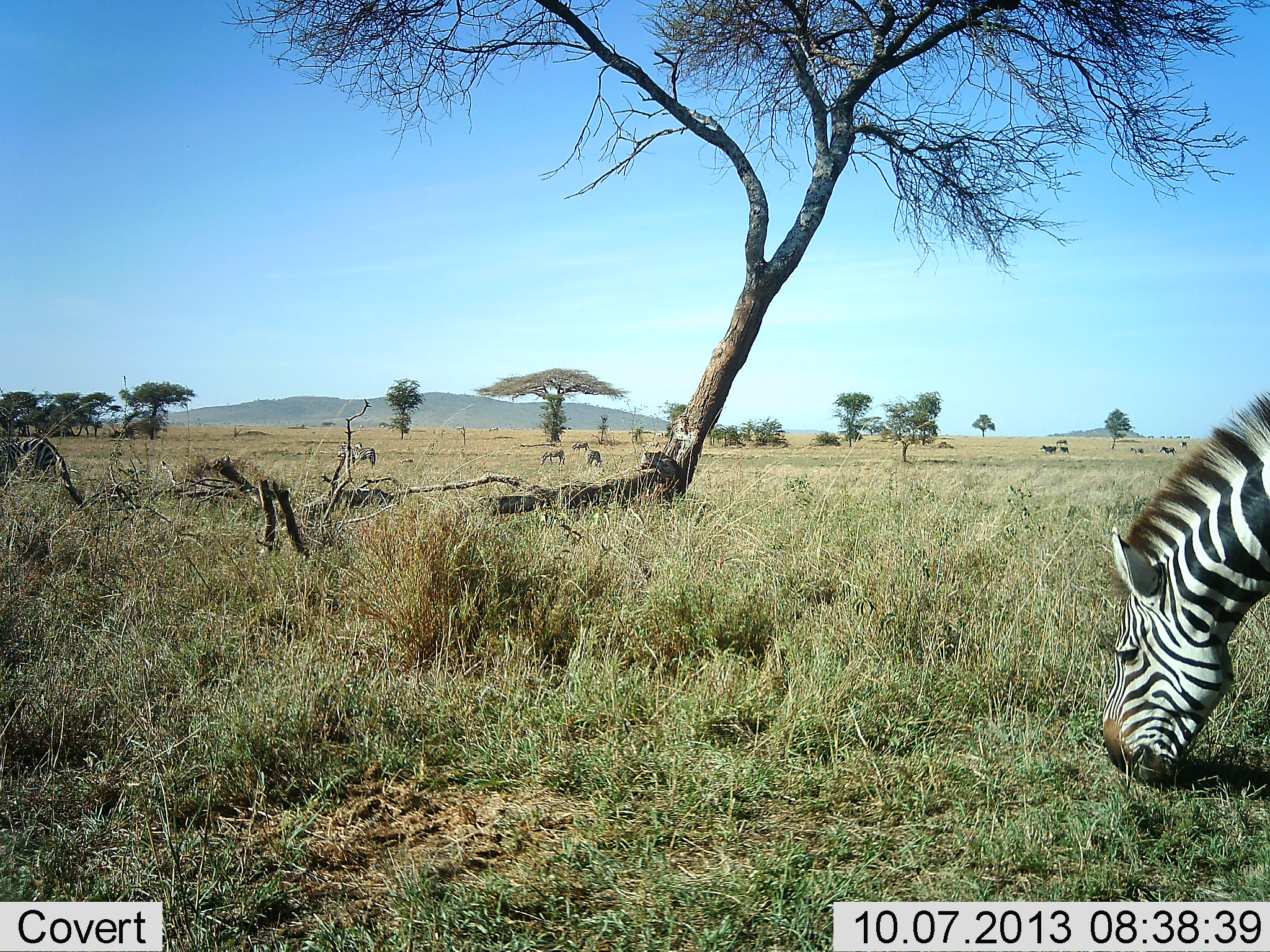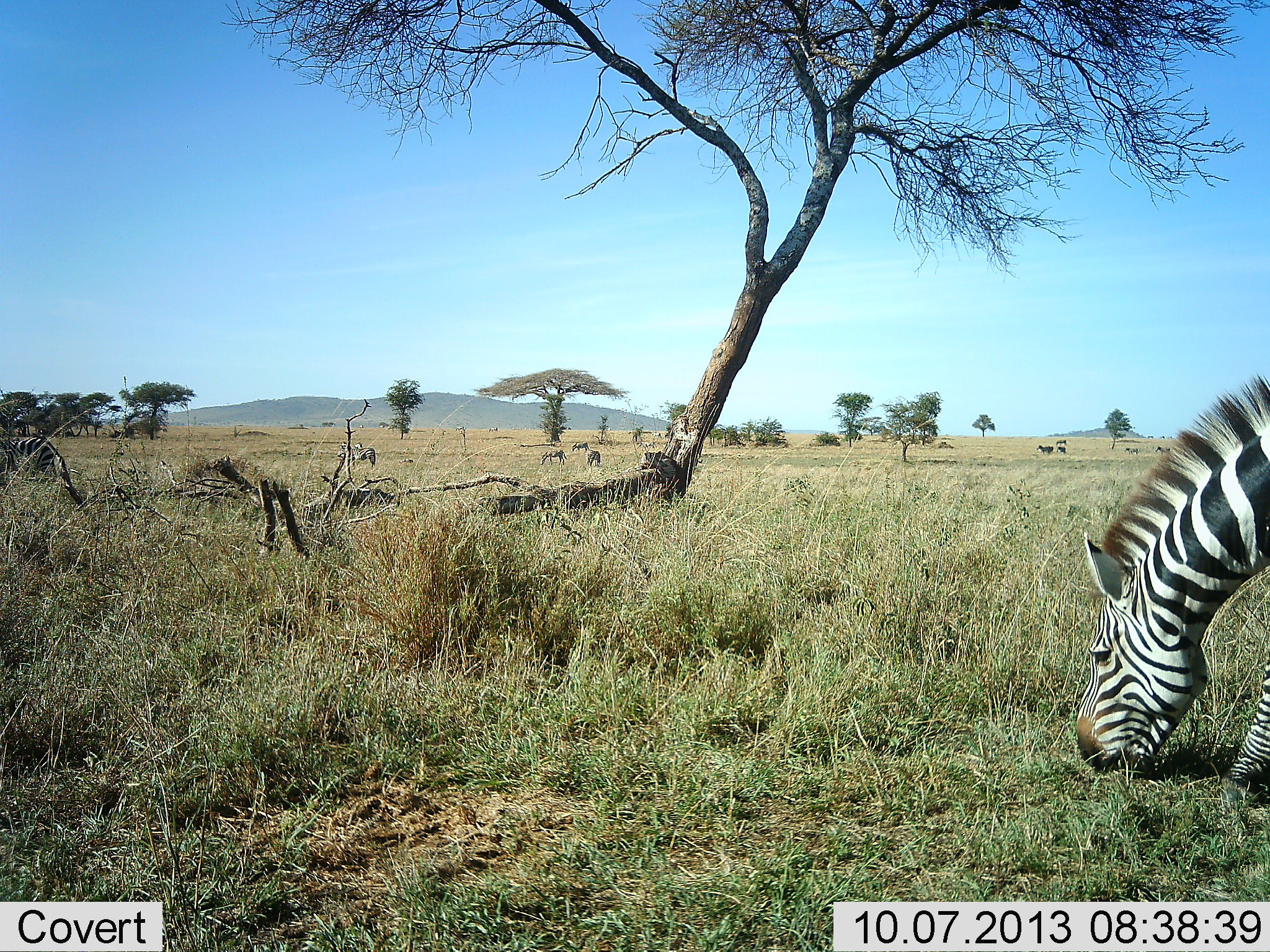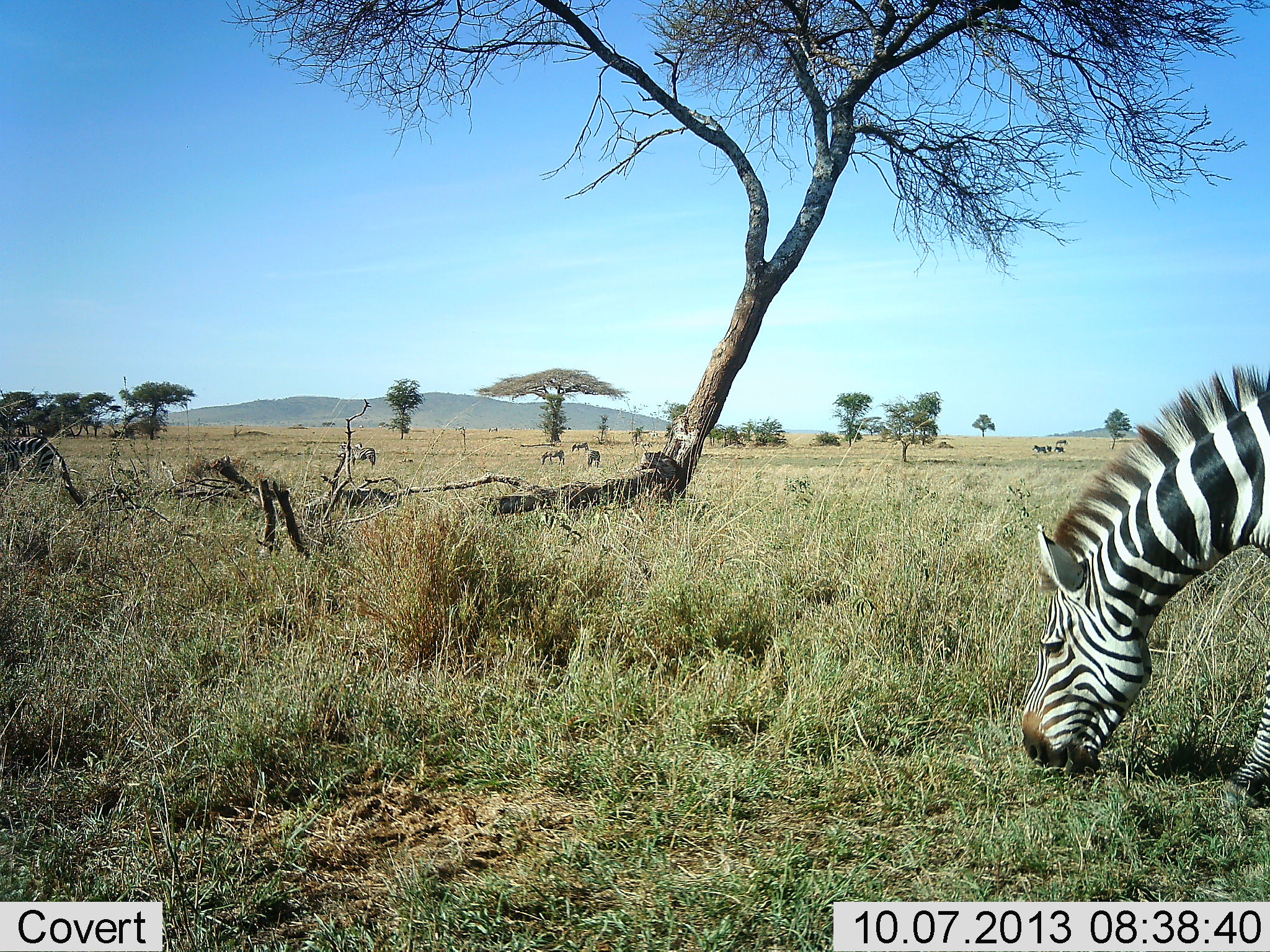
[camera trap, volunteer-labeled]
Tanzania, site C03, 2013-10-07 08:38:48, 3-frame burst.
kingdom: Animalia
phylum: Chordata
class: Mammalia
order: Perissodactyla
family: Equidae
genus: Equus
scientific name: Equus quagga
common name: plains zebra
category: zebra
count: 2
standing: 27%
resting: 0%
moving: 36%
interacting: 0%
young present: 0%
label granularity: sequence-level